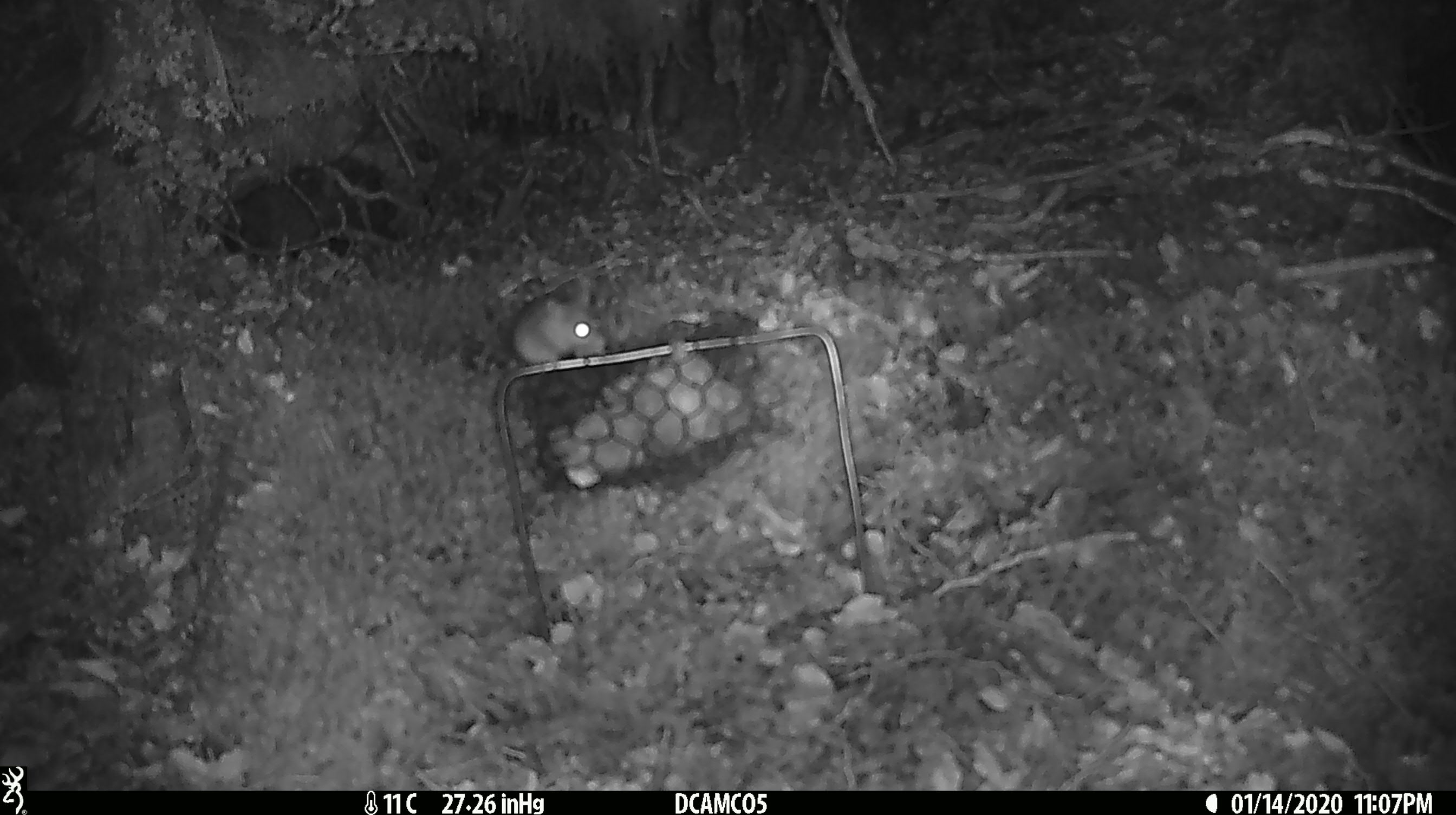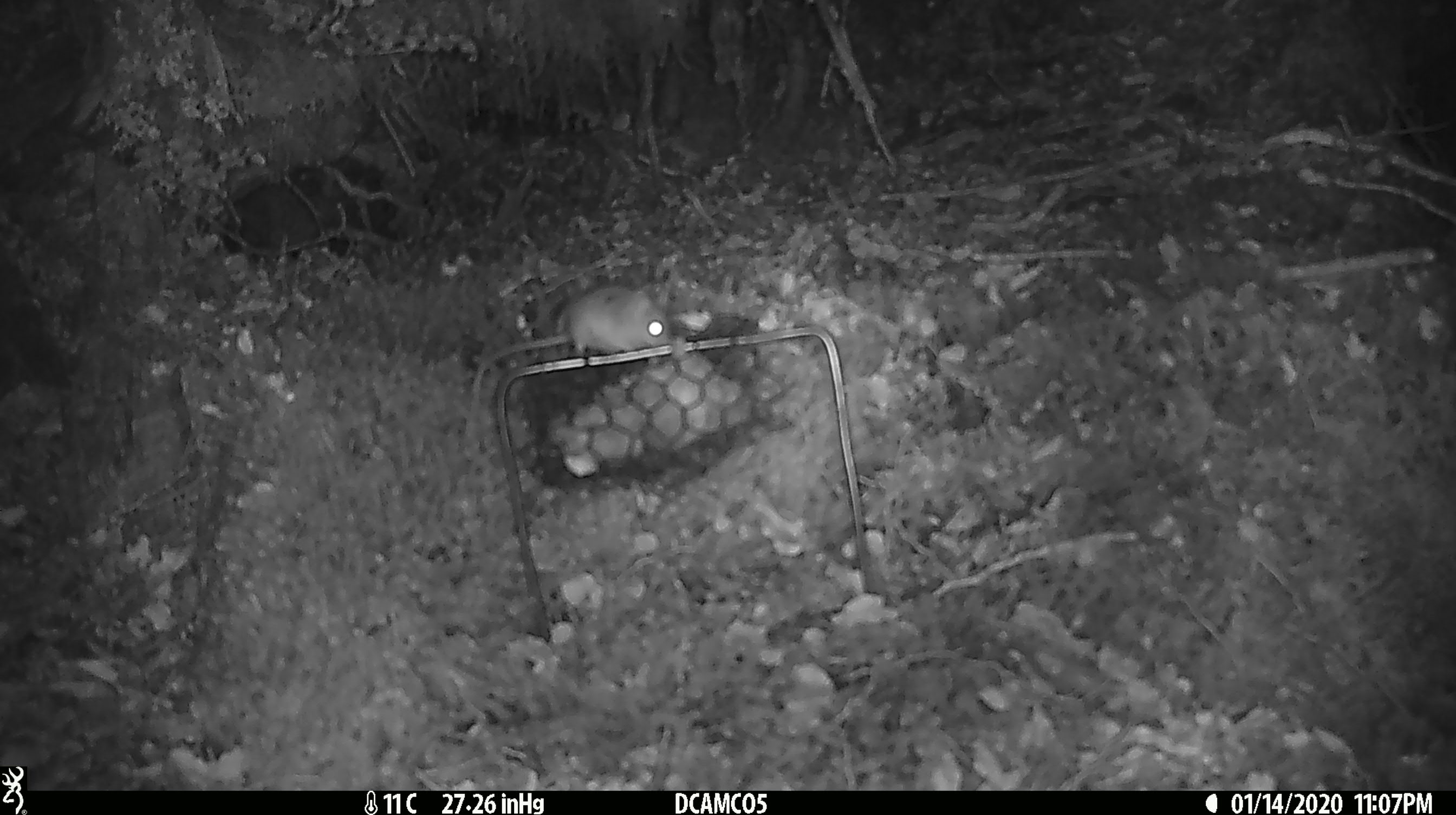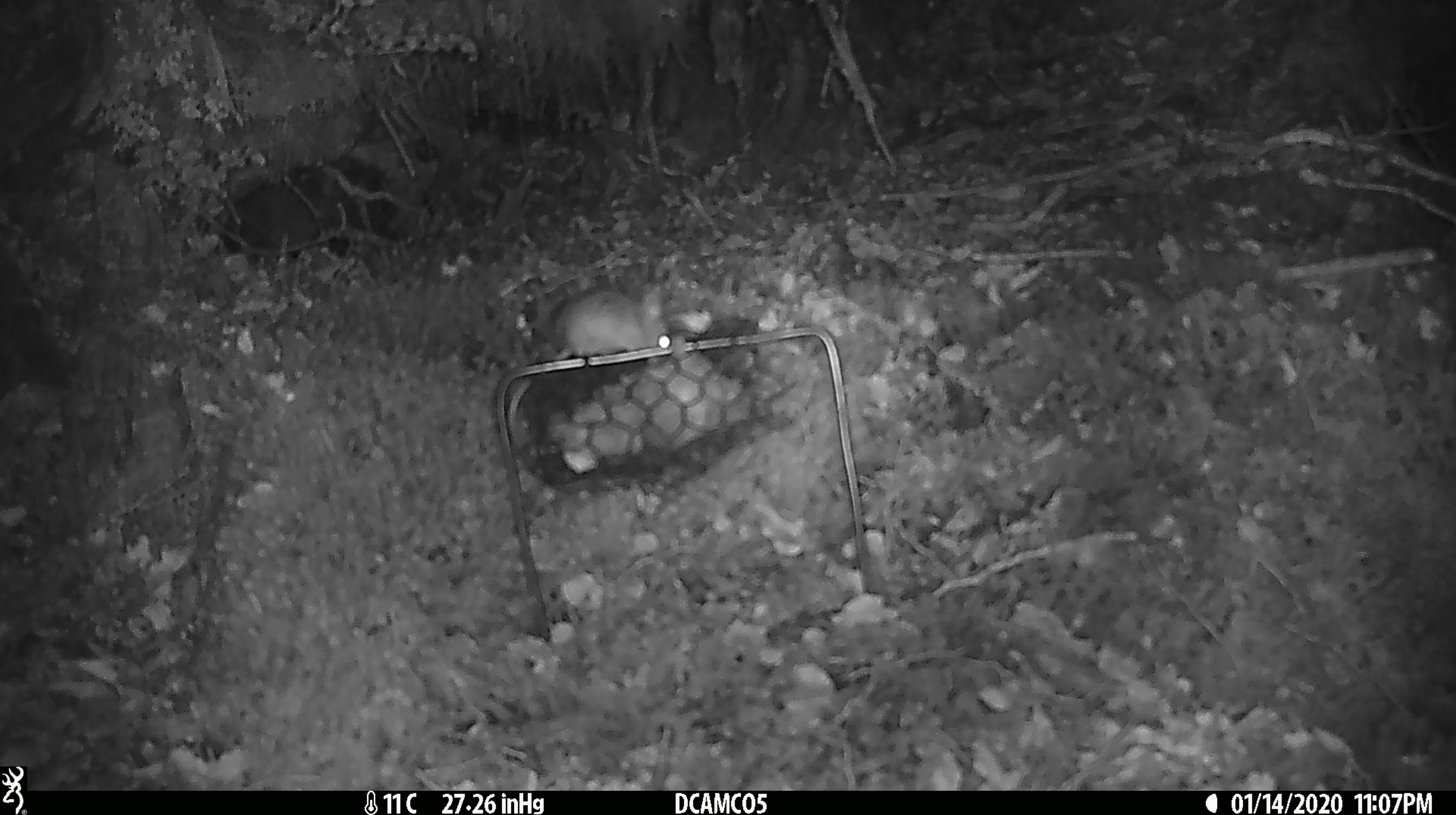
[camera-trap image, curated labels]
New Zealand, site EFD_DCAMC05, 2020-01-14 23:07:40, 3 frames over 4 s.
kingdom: Animalia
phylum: Chordata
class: Mammalia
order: Rodentia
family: Muridae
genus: Mus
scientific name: Mus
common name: mouse